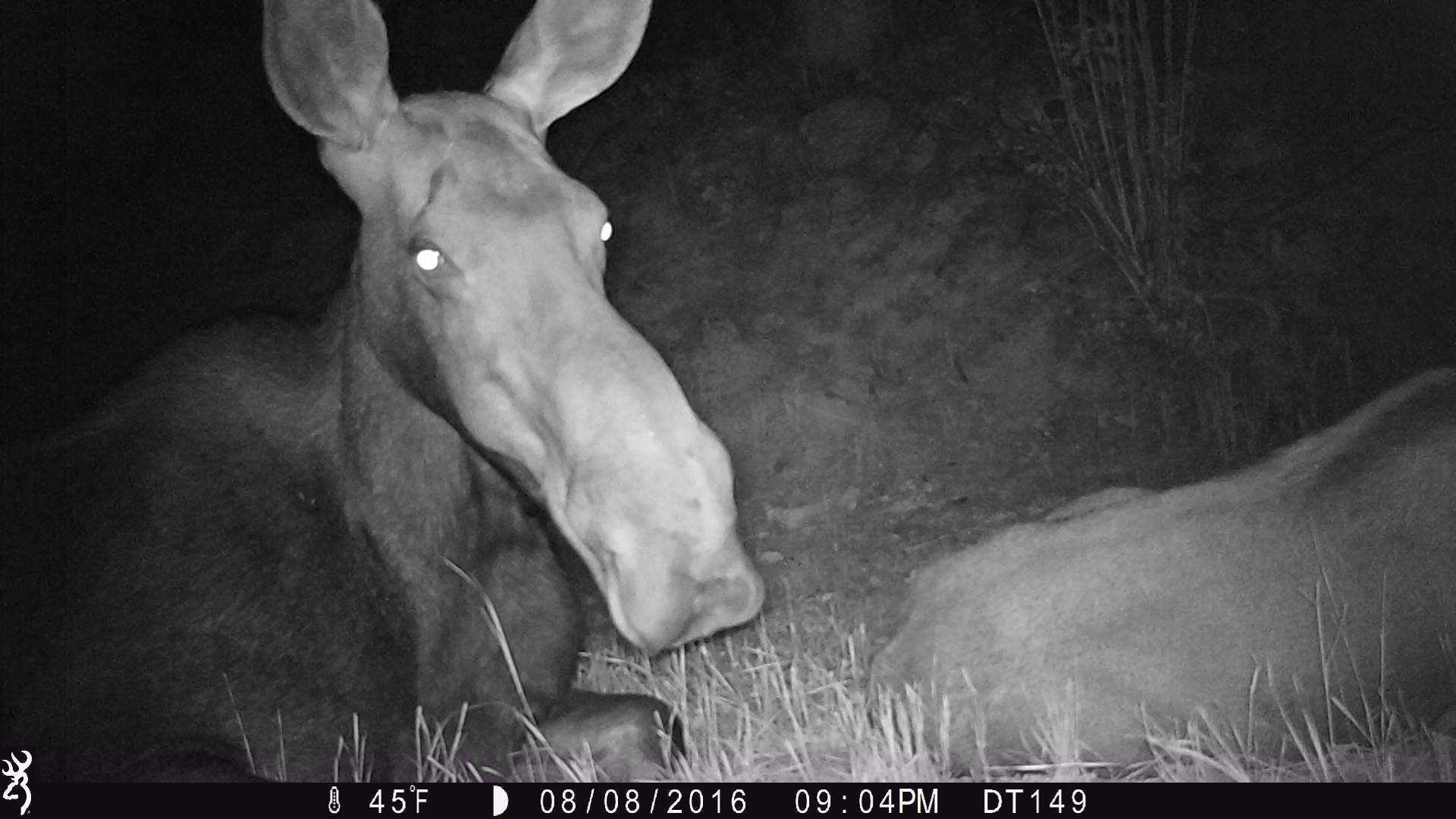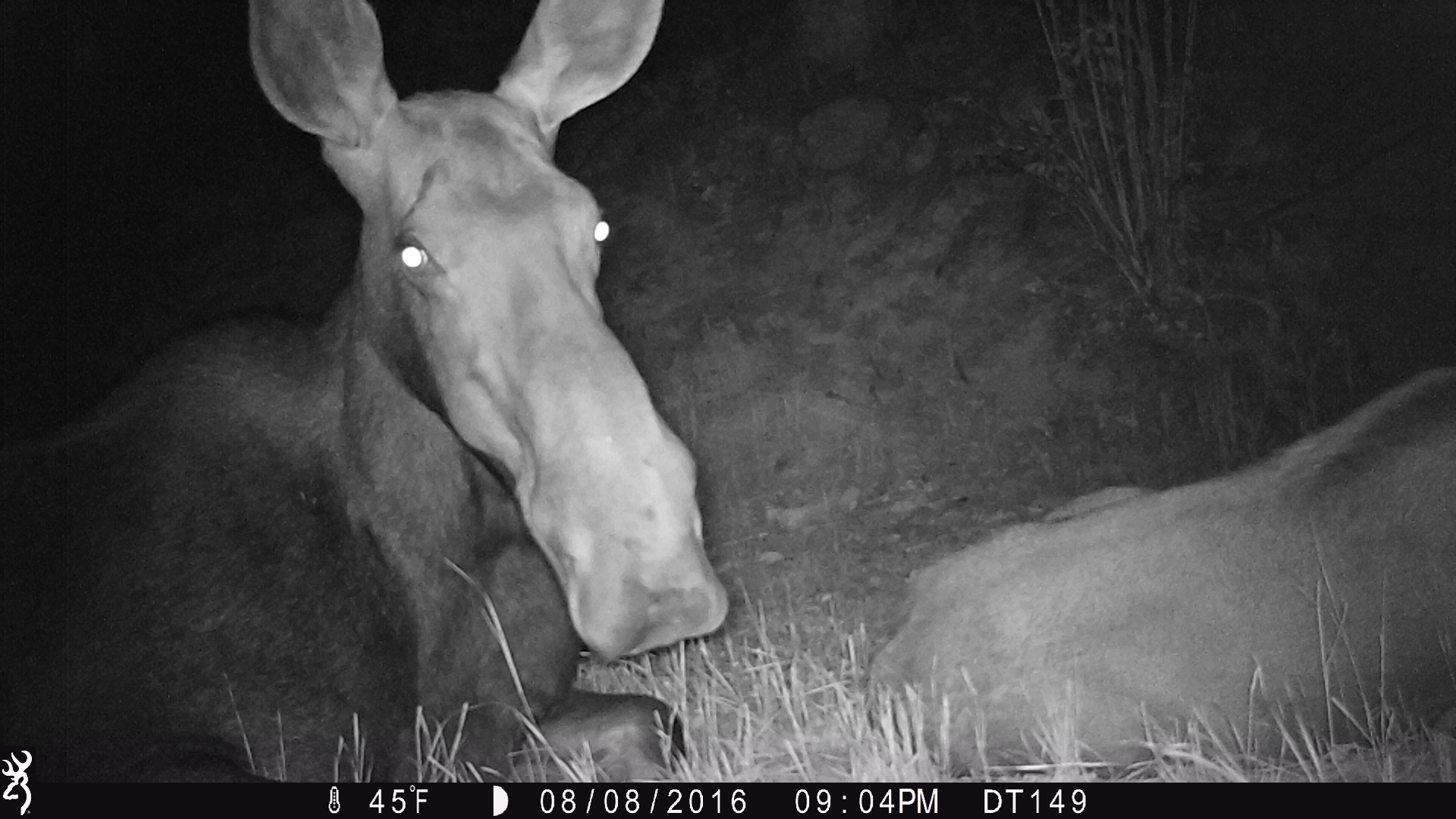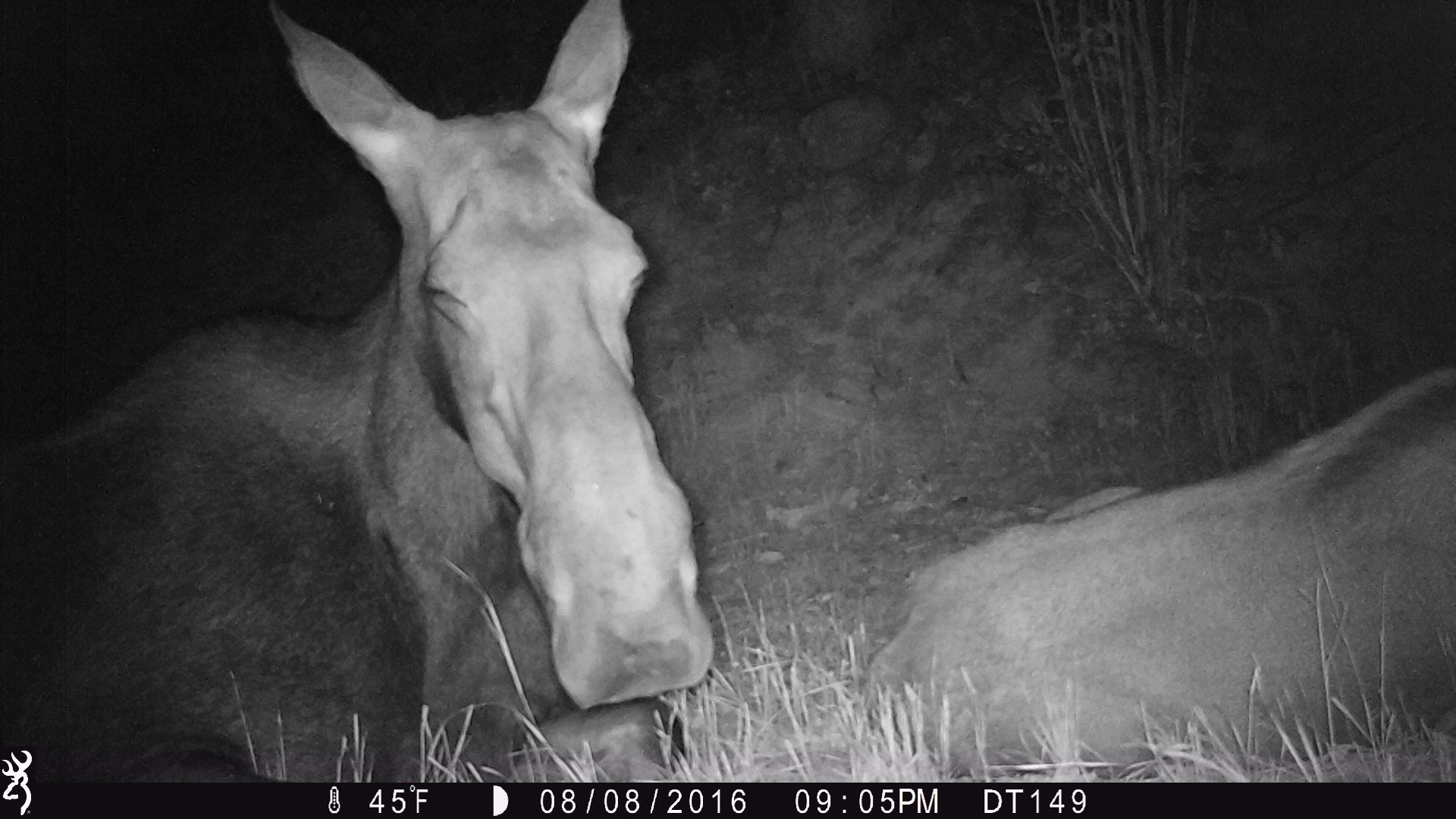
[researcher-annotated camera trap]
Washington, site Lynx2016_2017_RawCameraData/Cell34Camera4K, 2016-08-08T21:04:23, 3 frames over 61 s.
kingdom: Animalia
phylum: Chordata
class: Mammalia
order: Artiodactyla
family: Cervidae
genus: Alces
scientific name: Alces alces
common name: moose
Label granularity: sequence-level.